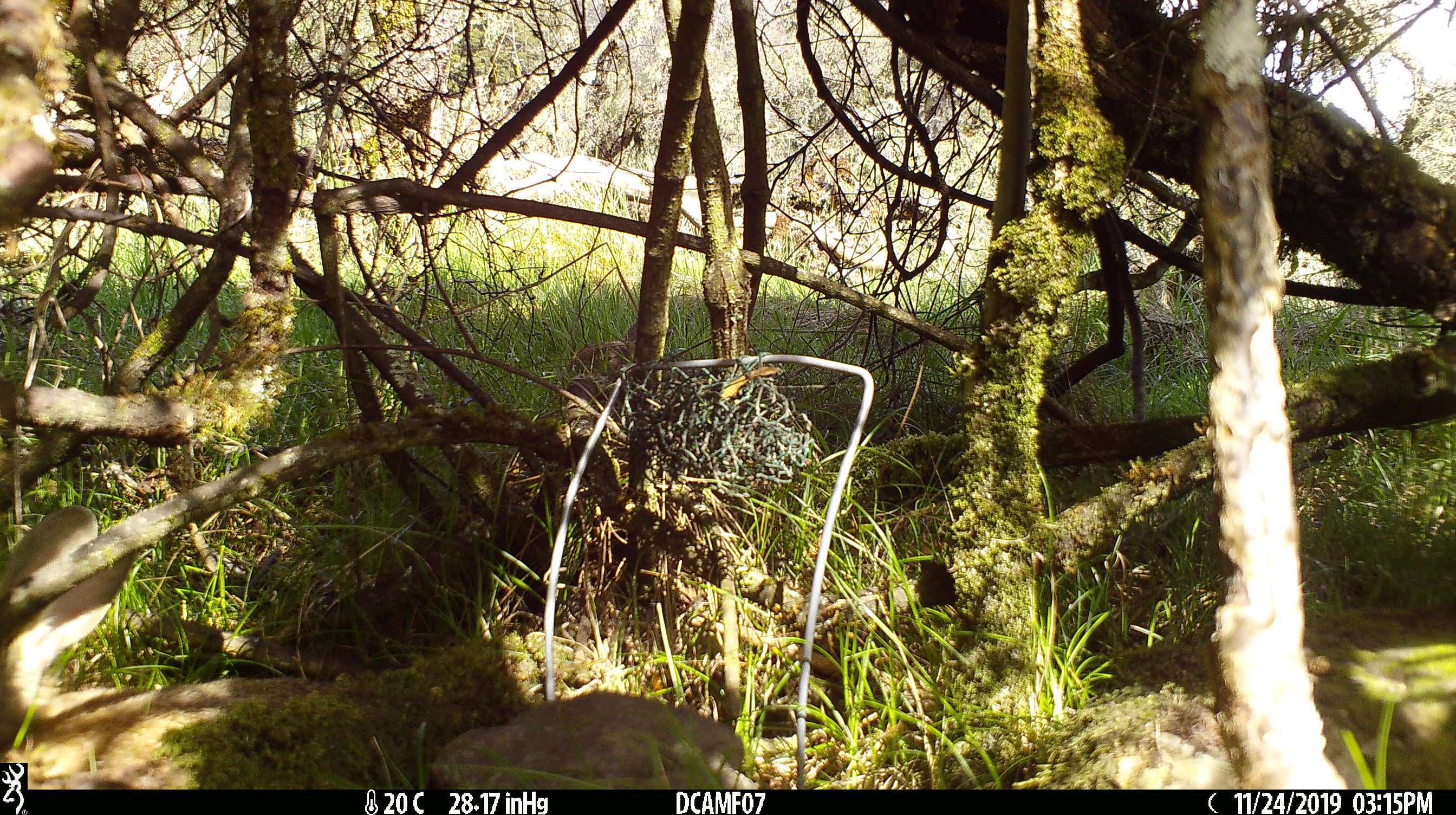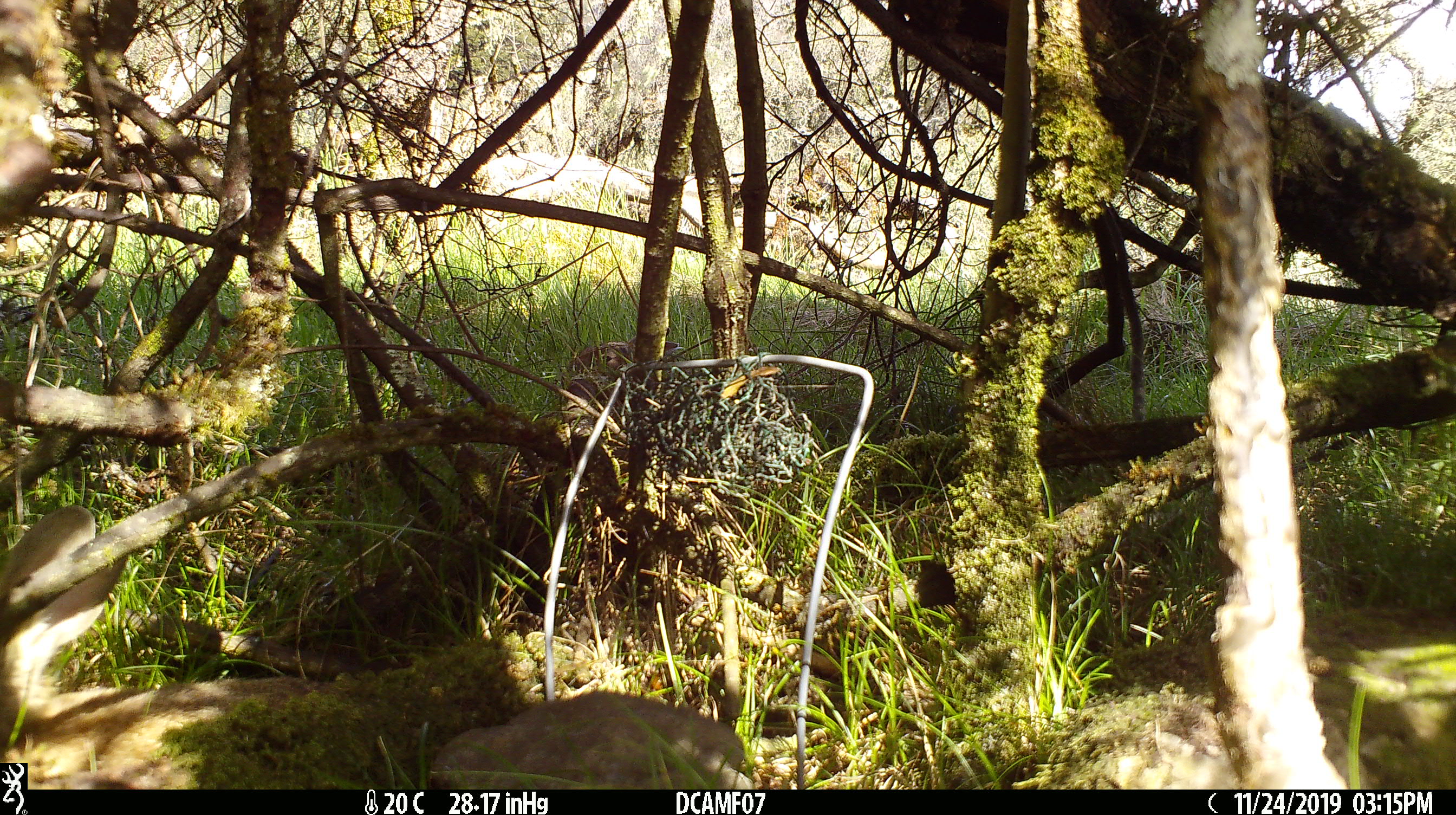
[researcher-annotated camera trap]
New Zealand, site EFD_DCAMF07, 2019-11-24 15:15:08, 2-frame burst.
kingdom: Animalia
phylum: Chordata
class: Mammalia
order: Lagomorpha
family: Leporidae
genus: Oryctolagus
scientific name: Oryctolagus cuniculus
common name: european rabbit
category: rabbit